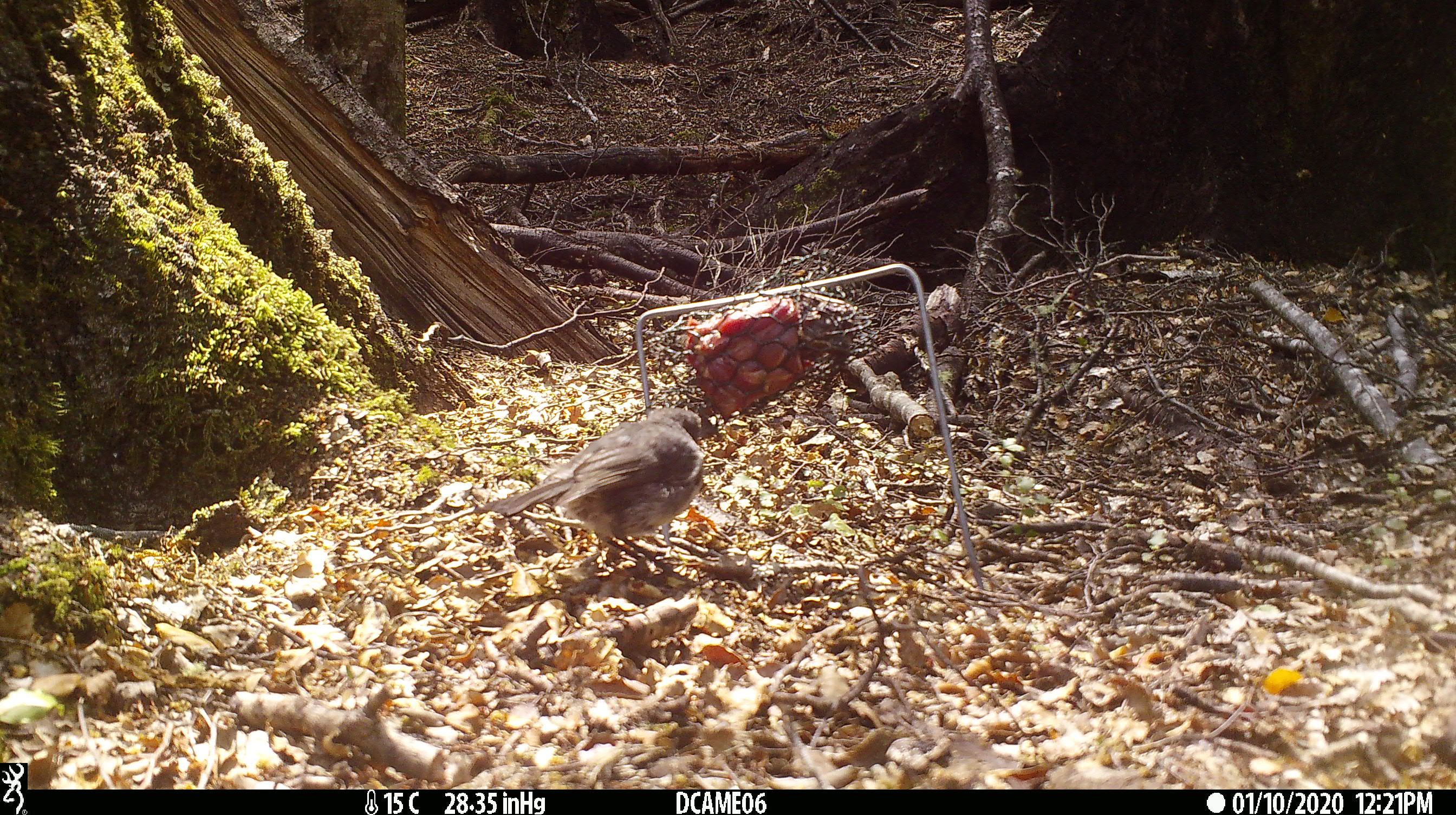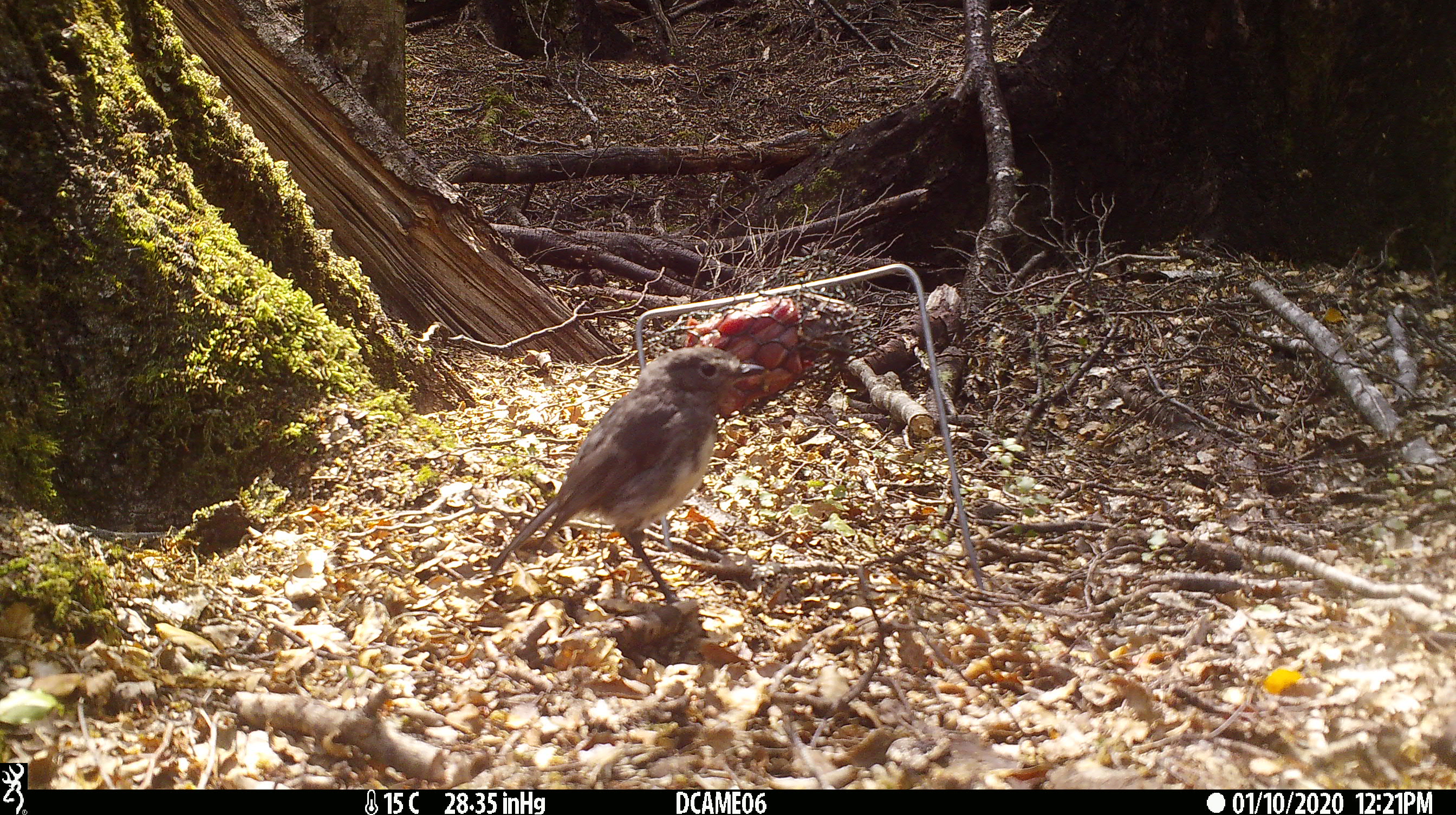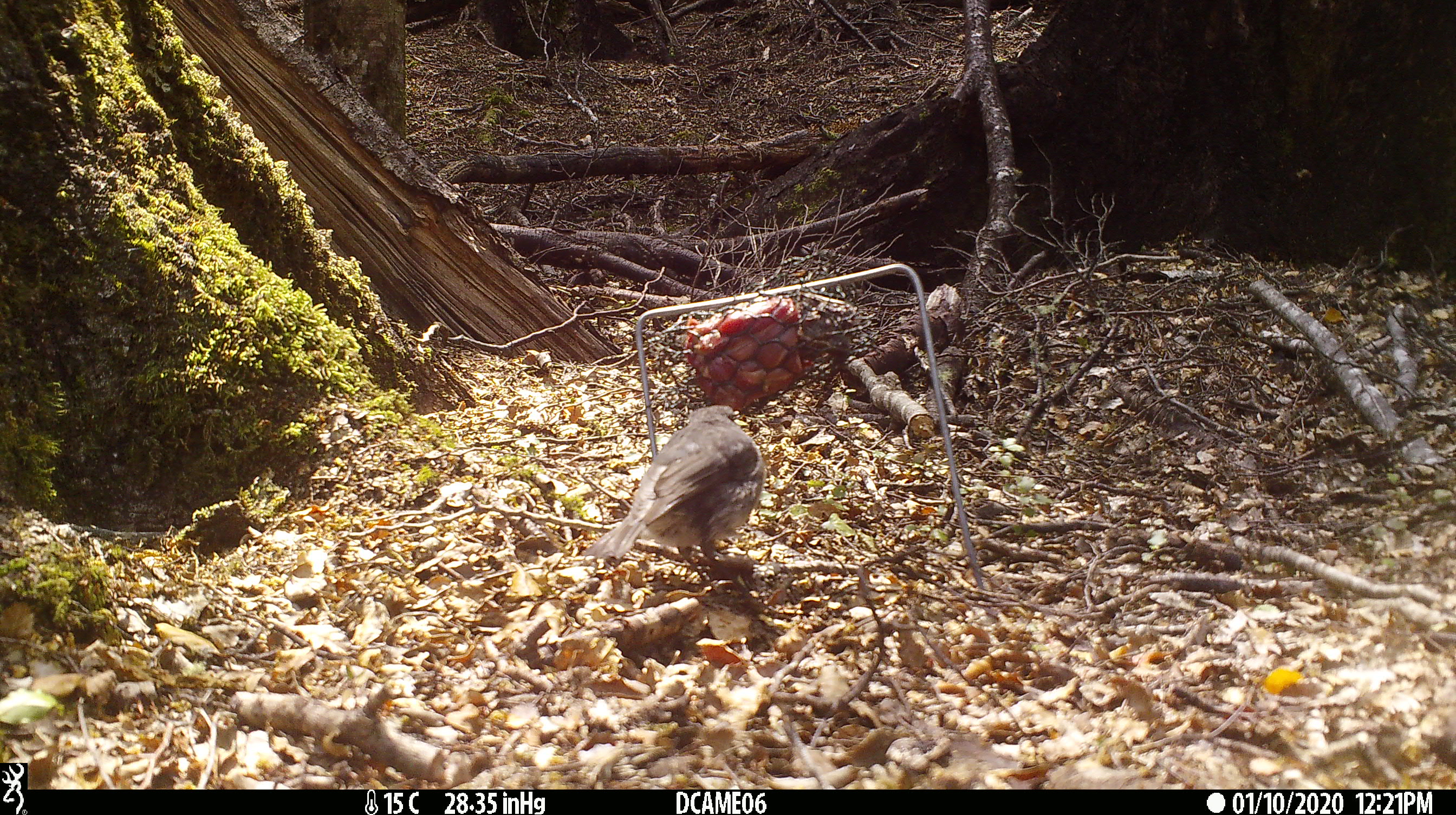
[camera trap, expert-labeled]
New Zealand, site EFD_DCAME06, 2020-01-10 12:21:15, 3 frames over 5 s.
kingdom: Animalia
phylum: Chordata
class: Aves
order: Passeriformes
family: Petroicidae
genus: Petroica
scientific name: Petroica australis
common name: new zealand robin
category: robin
Robin (new zealand robin) (Petroica australis).